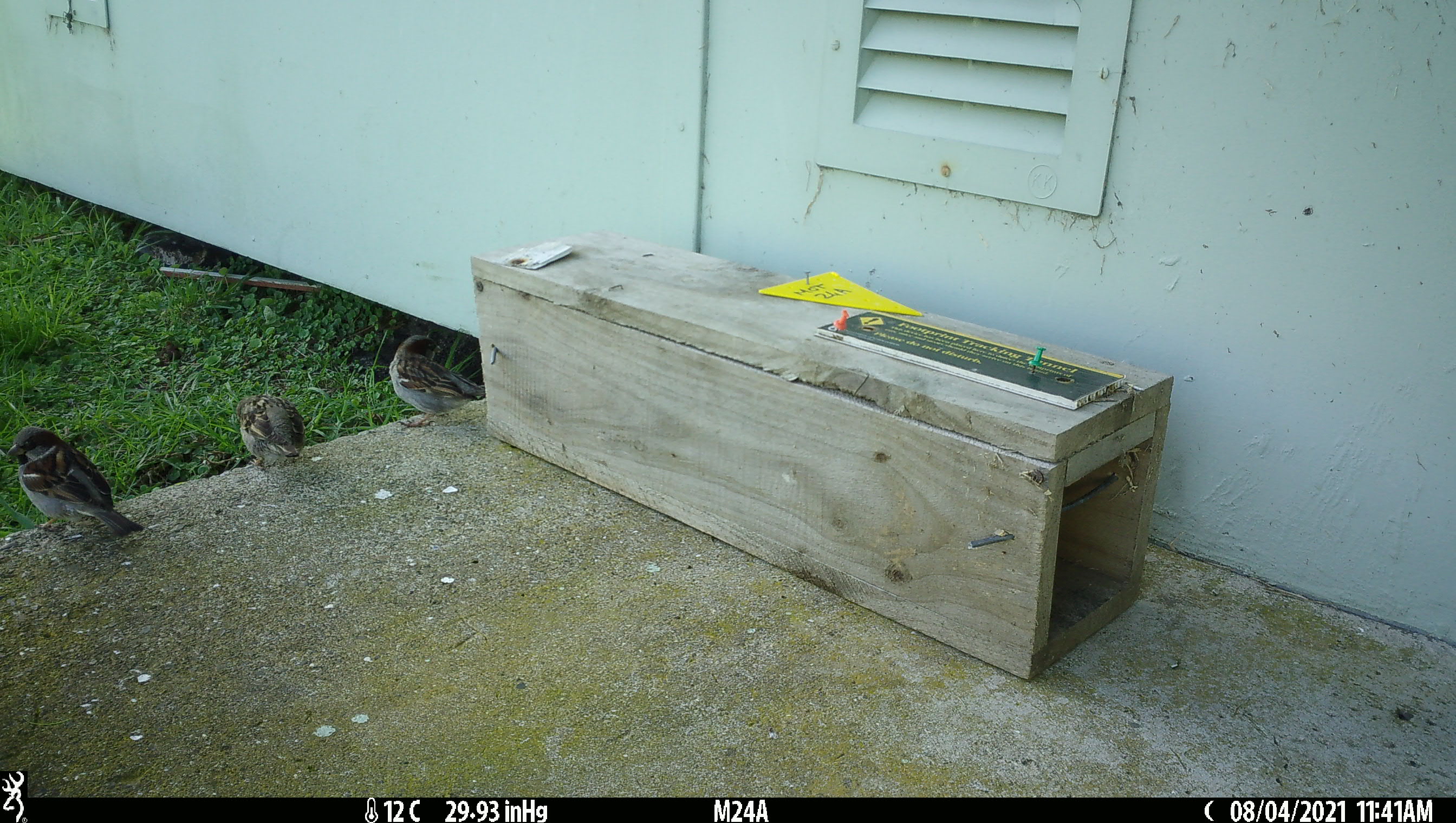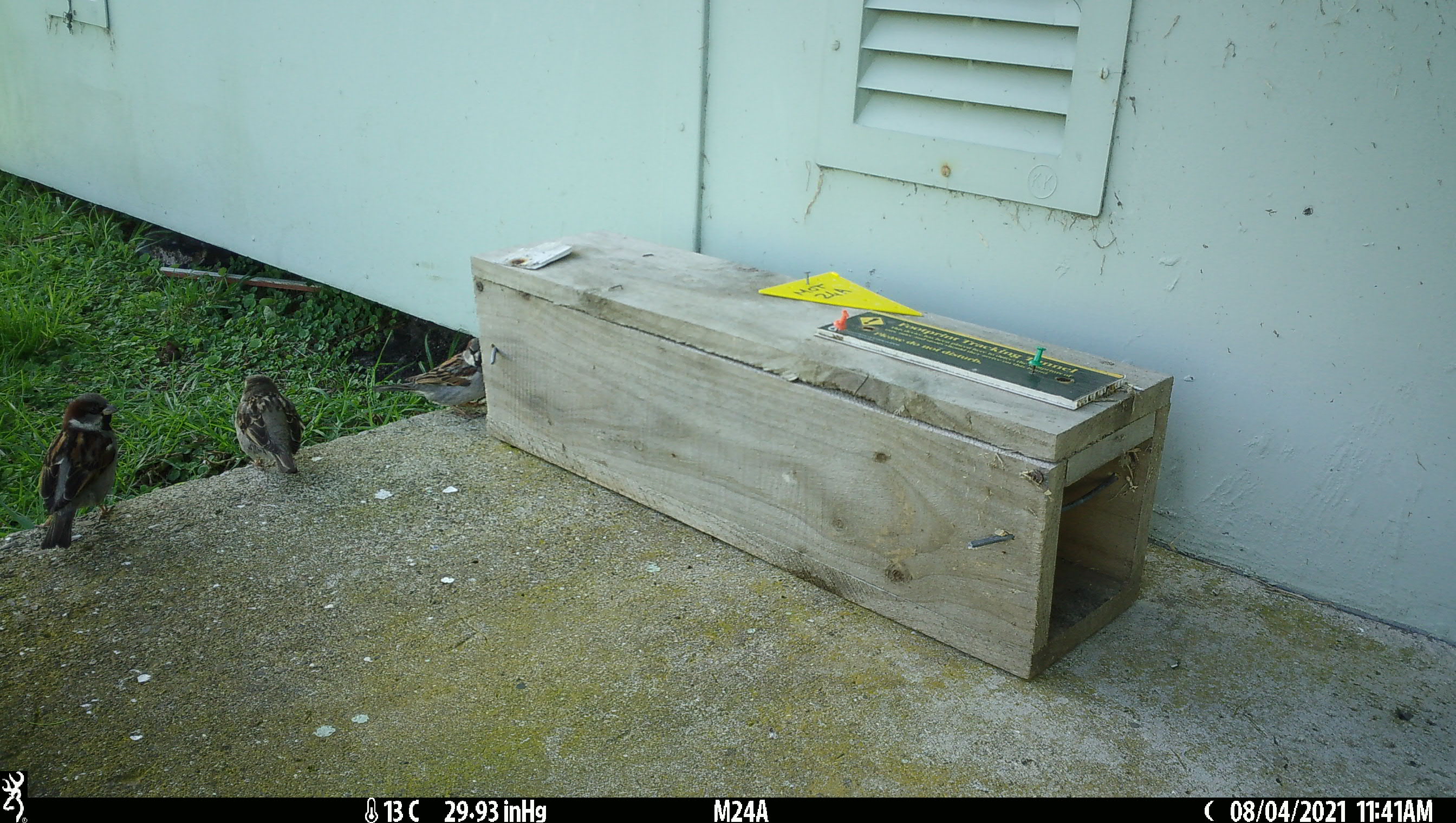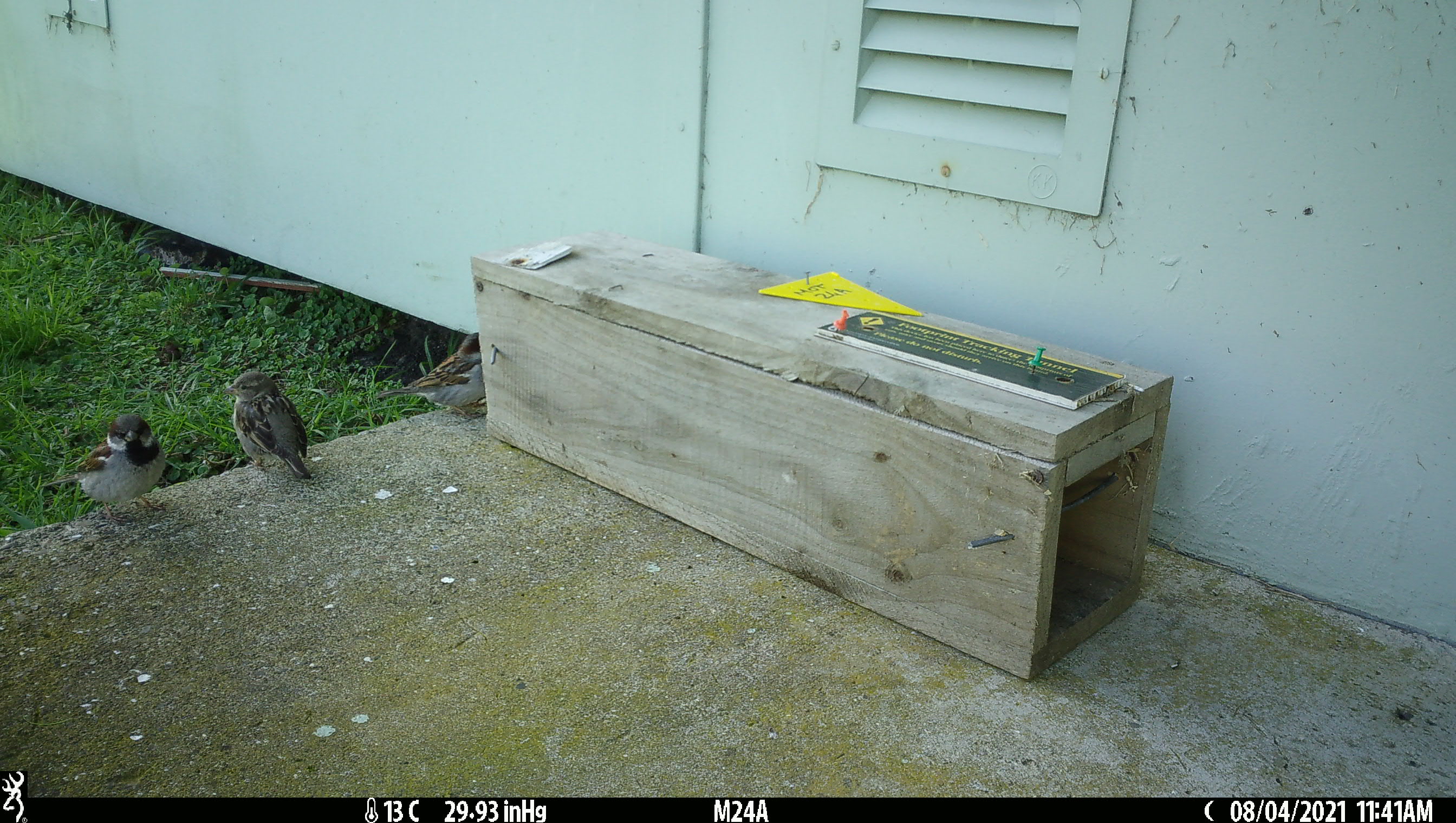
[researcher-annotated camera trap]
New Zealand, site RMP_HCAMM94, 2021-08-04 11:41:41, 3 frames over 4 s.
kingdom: Animalia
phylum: Chordata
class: Aves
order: Passeriformes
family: Passeridae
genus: Passer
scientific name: Passer domesticus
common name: house sparrow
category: sparrow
Sparrow (house sparrow) (Passer domesticus).